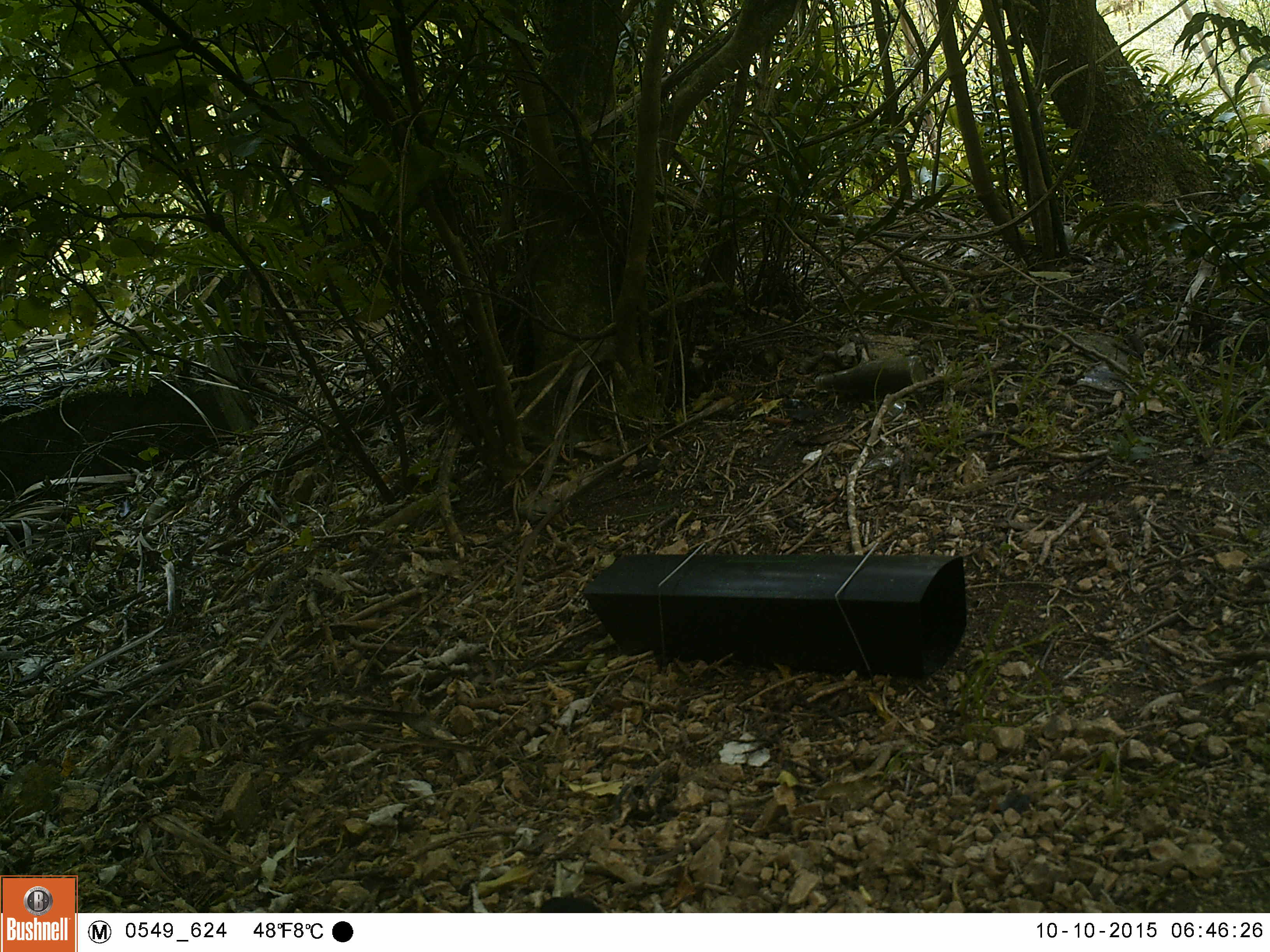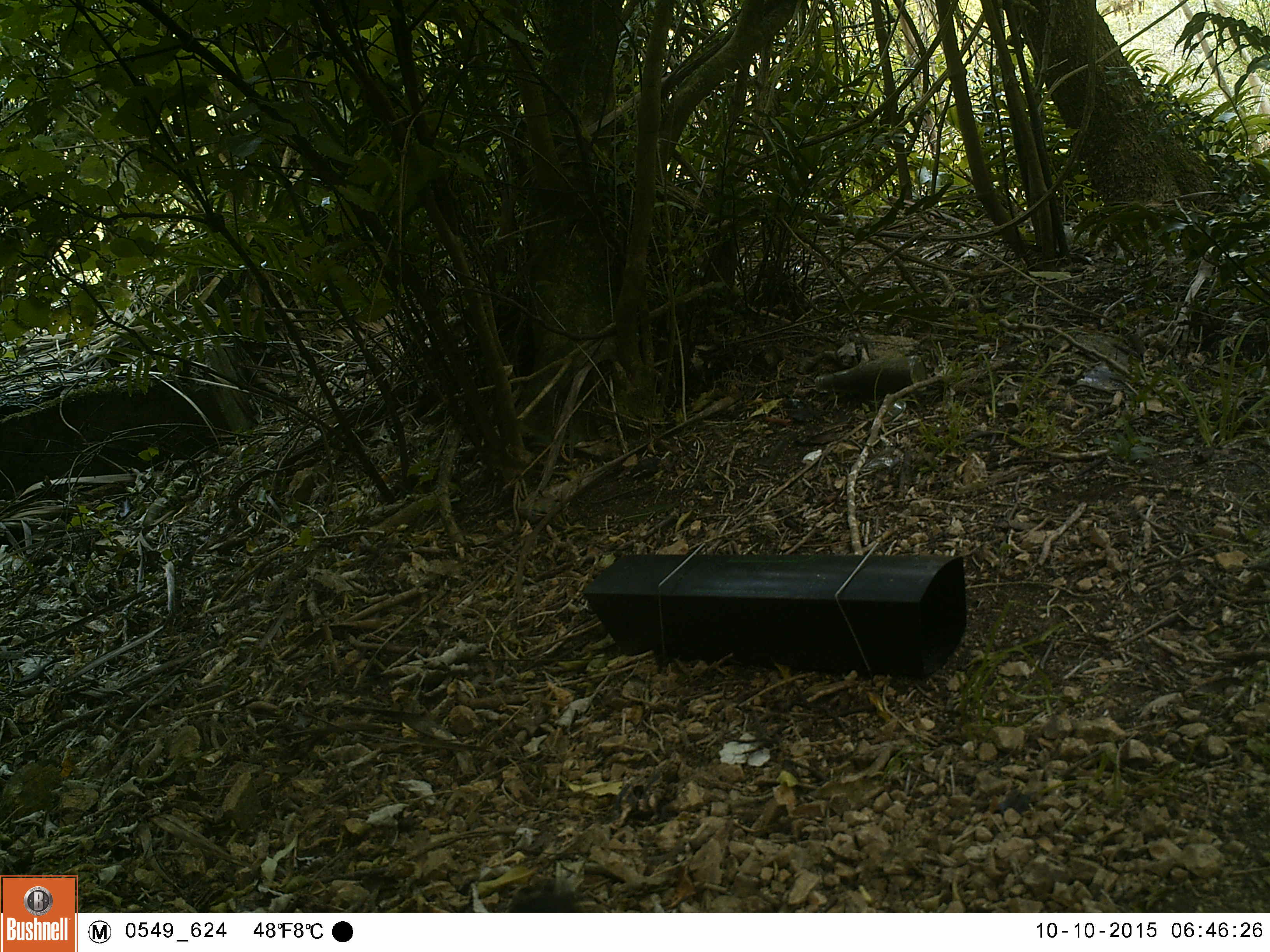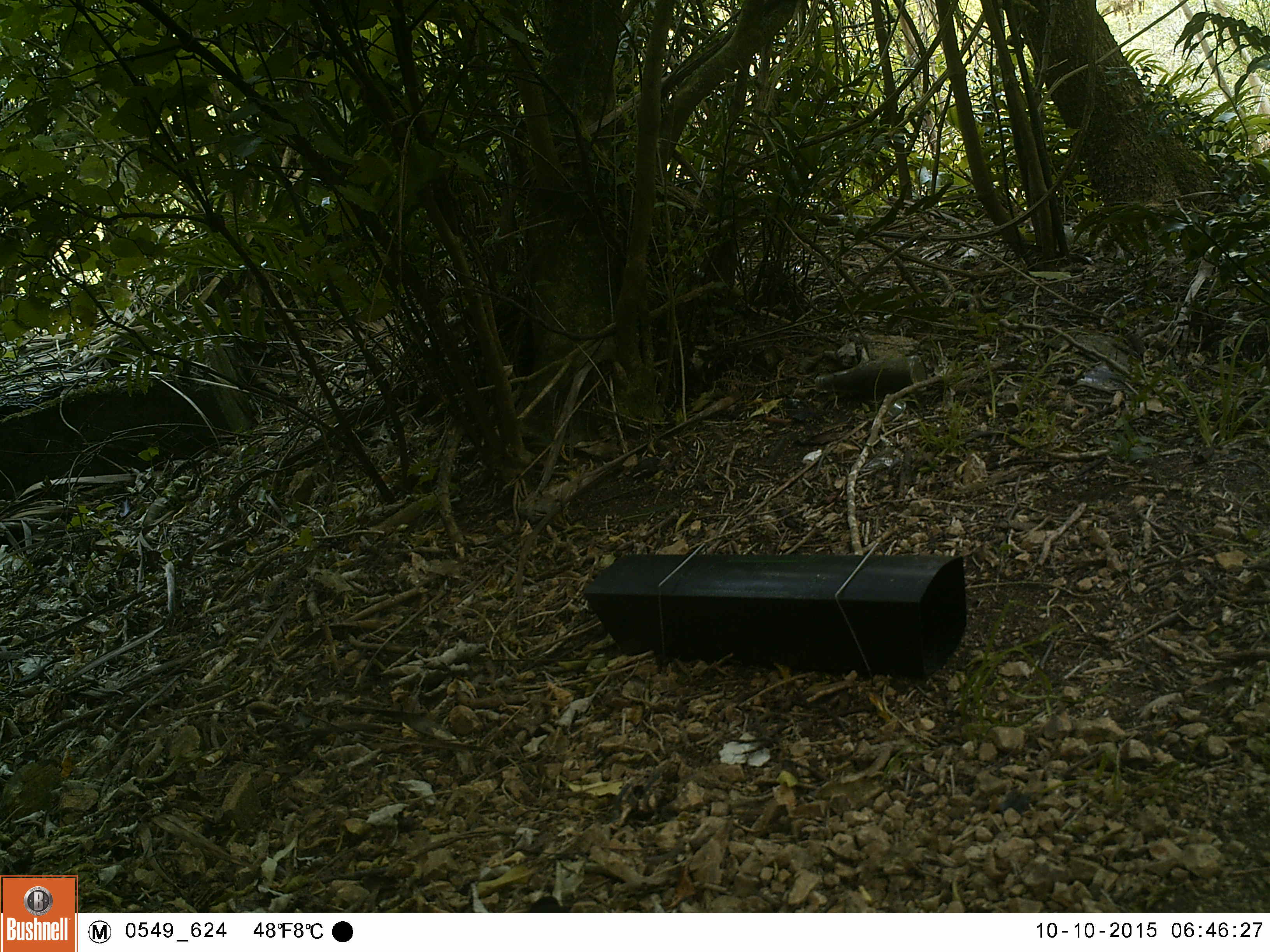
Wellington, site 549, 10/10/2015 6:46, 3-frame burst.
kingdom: Animalia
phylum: Chordata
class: Aves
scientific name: Aves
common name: bird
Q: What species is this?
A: Bird (Aves).